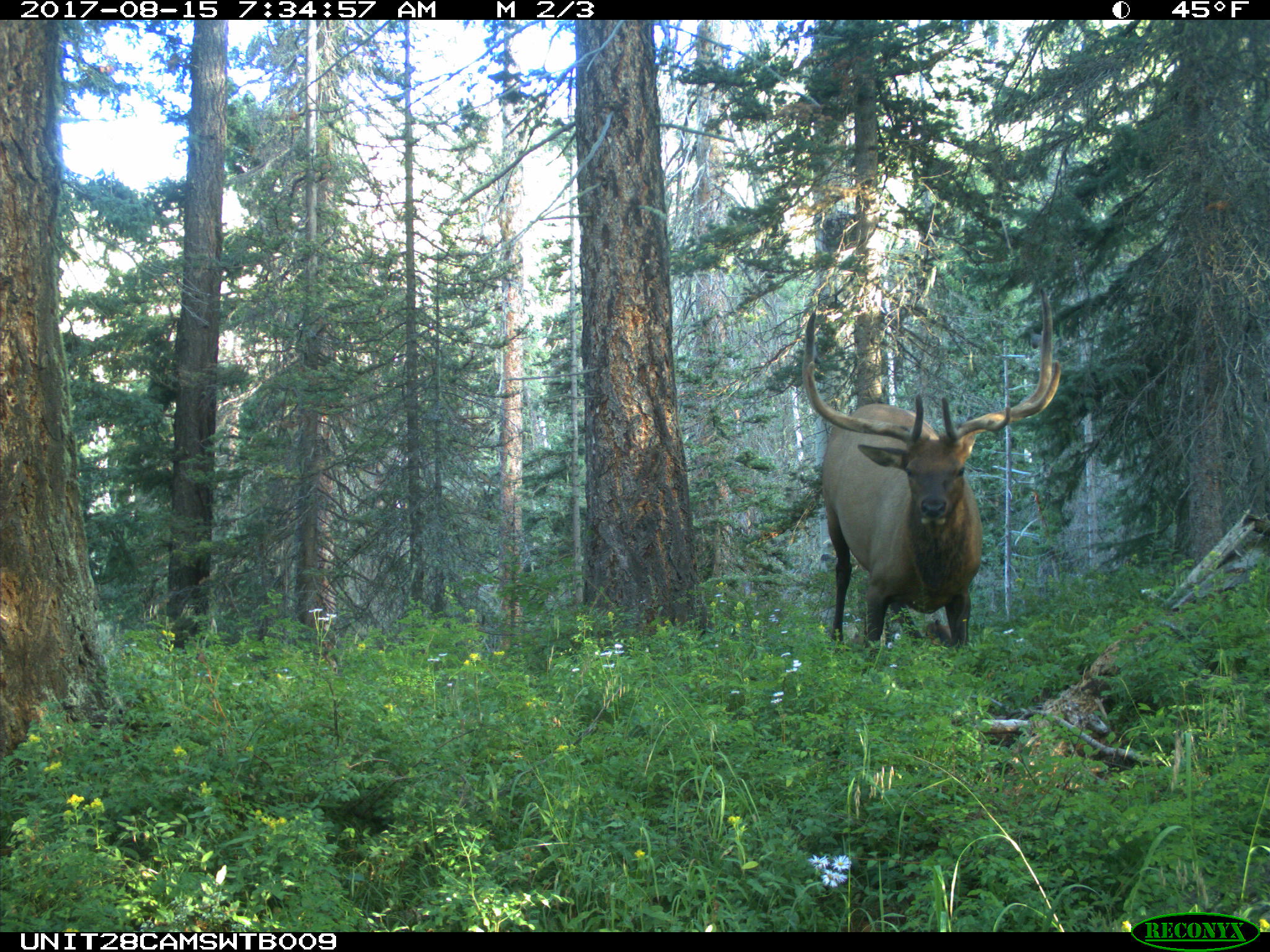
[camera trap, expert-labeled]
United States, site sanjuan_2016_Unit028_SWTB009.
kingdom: Animalia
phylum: Chordata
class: Mammalia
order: Artiodactyla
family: Cervidae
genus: Cervus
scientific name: Cervus elaphus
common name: red deer